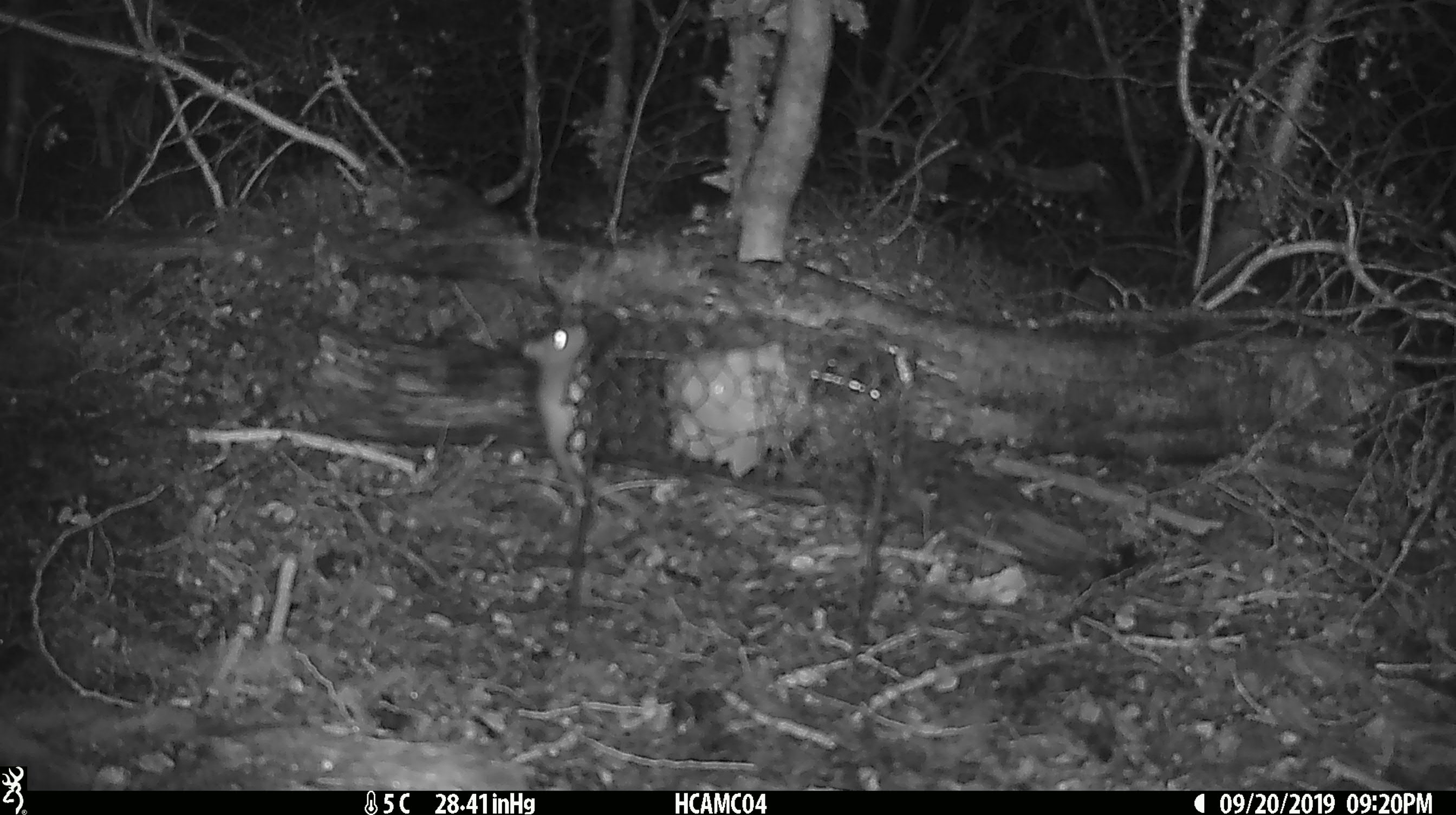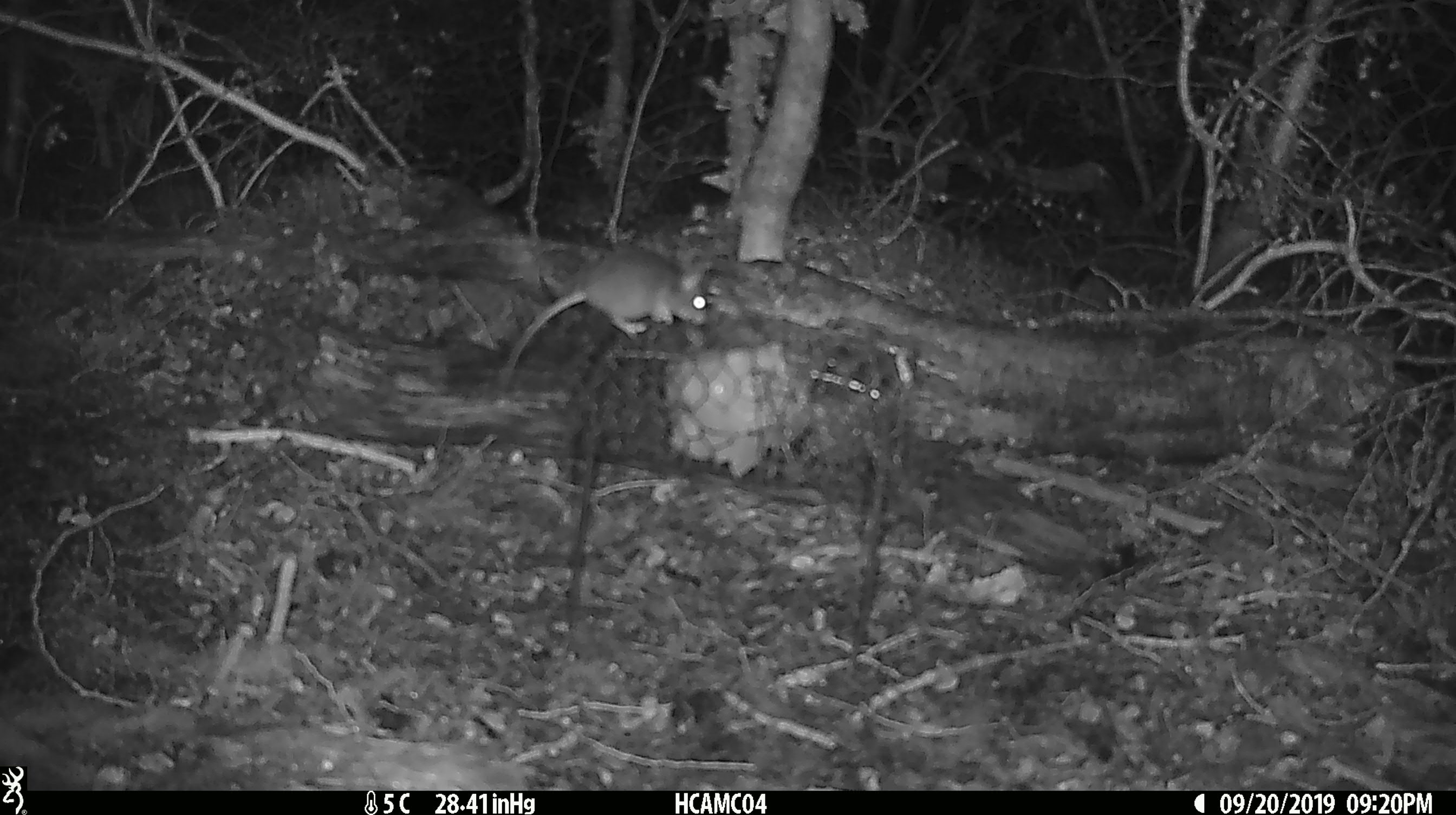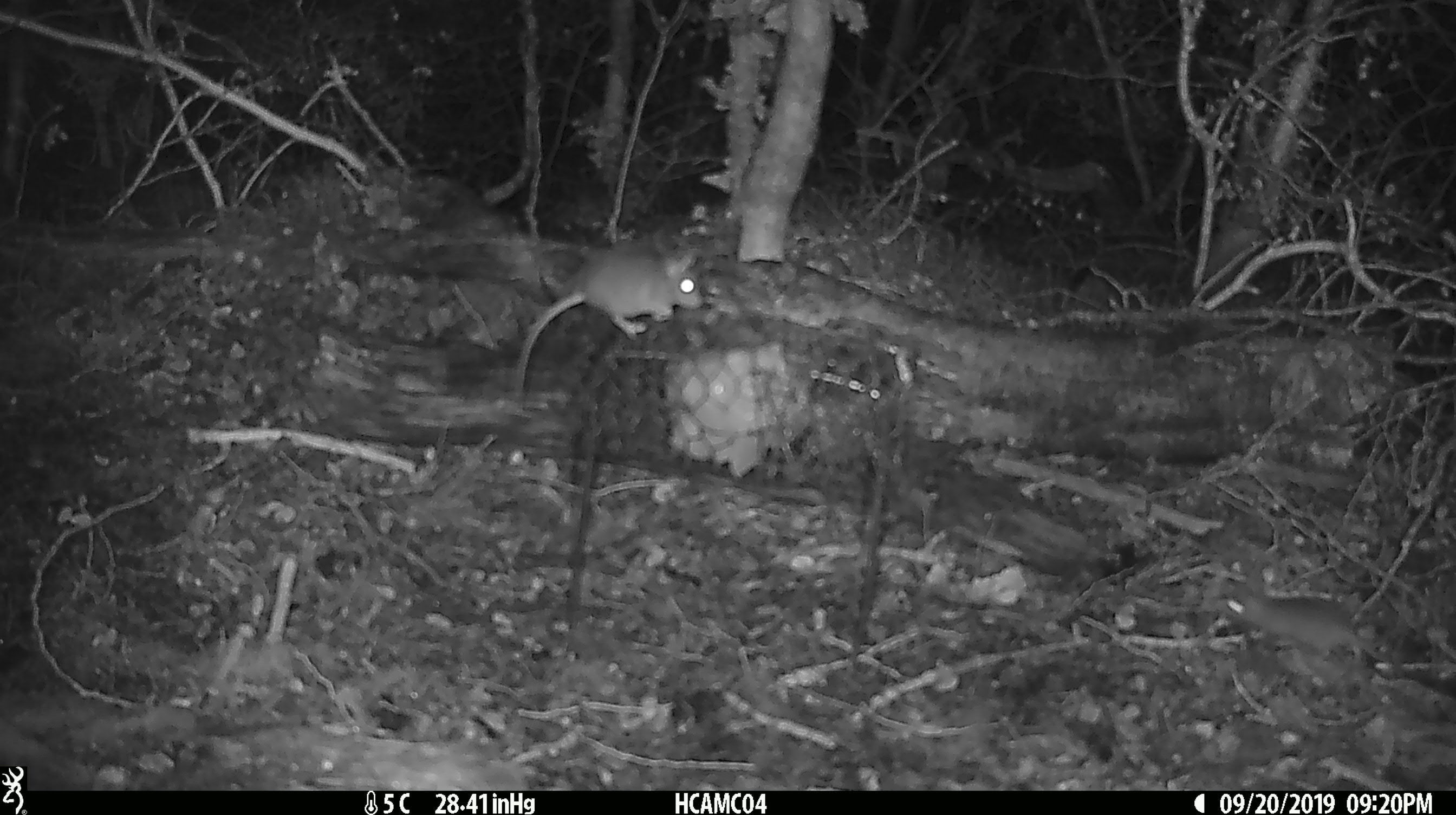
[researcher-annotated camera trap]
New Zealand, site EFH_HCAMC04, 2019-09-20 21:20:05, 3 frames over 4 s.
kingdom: Animalia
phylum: Chordata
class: Mammalia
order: Rodentia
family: Muridae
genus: Mus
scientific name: Mus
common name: mouse